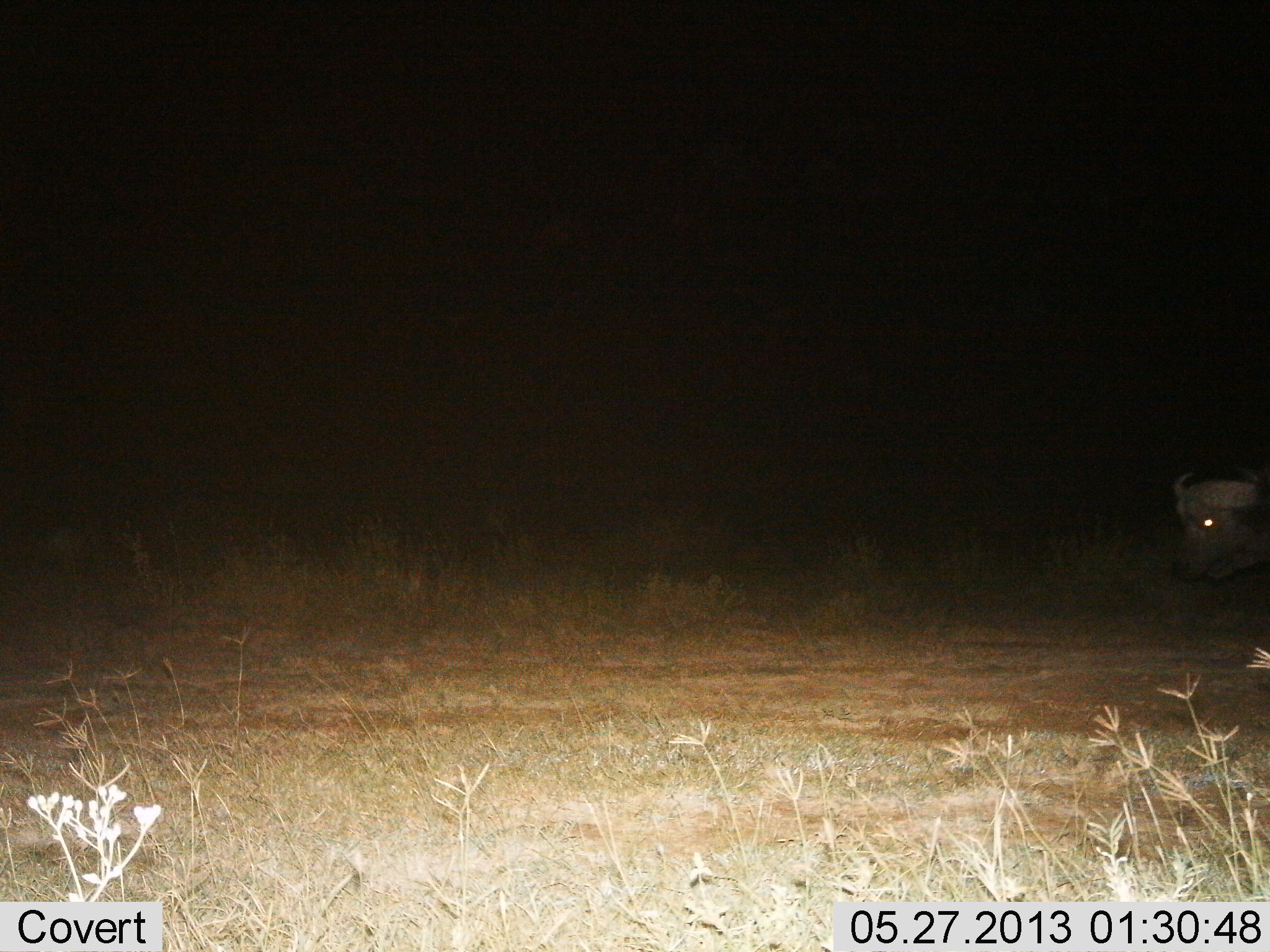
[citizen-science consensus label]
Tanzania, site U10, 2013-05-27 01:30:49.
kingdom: Animalia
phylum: Chordata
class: Mammalia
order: Artiodactyla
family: Bovidae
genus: Syncerus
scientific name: Syncerus caffer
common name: cape buffalo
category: buffalo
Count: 1.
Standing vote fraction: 60%.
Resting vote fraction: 0%.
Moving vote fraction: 40%.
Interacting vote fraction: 0%.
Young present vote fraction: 0%.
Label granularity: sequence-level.